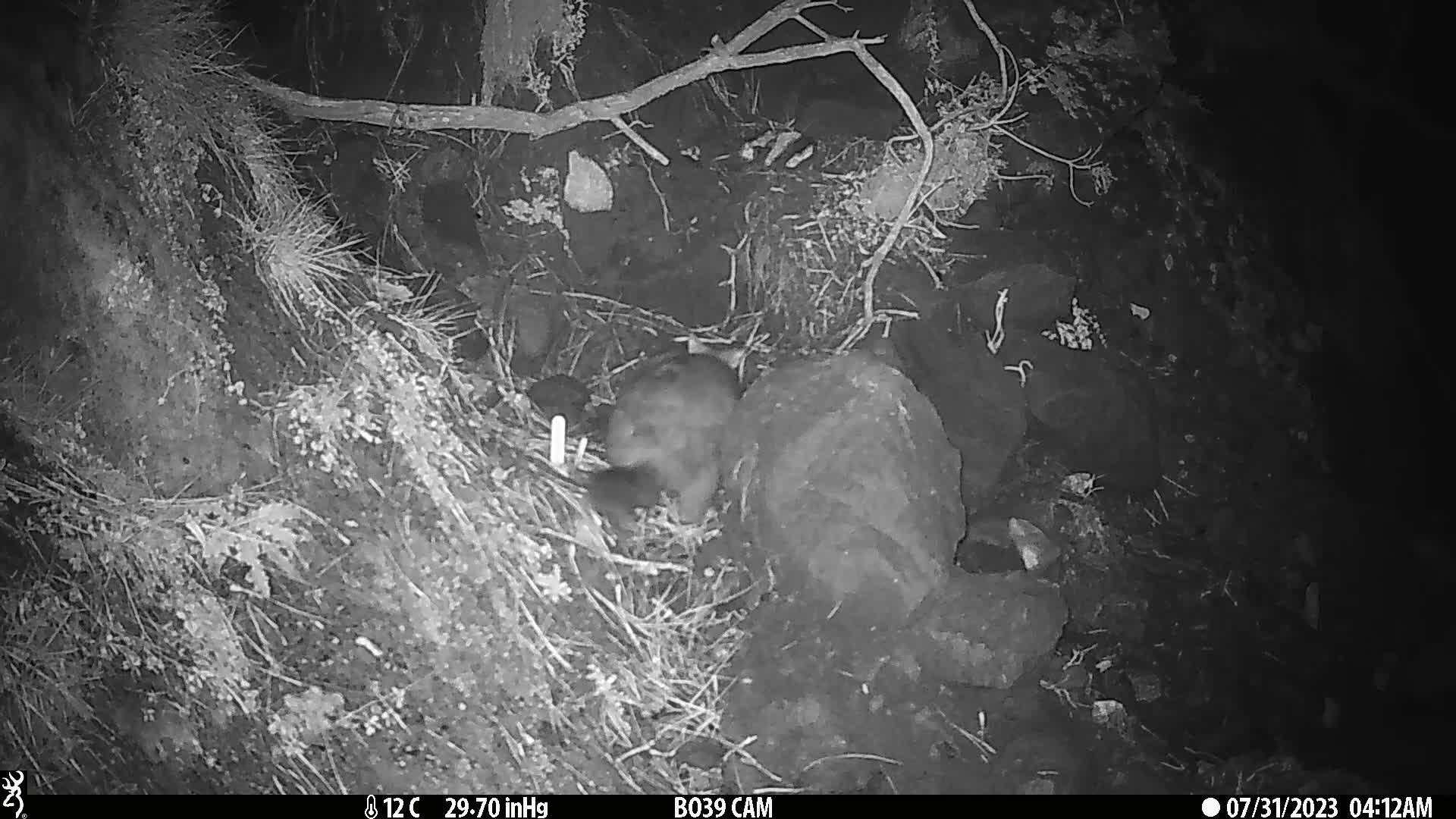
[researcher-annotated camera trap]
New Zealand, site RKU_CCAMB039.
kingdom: Animalia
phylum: Chordata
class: Mammalia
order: Diprotodontia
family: Phalangeridae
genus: Trichosurus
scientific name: Trichosurus vulpecula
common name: common brushtail possum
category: possum